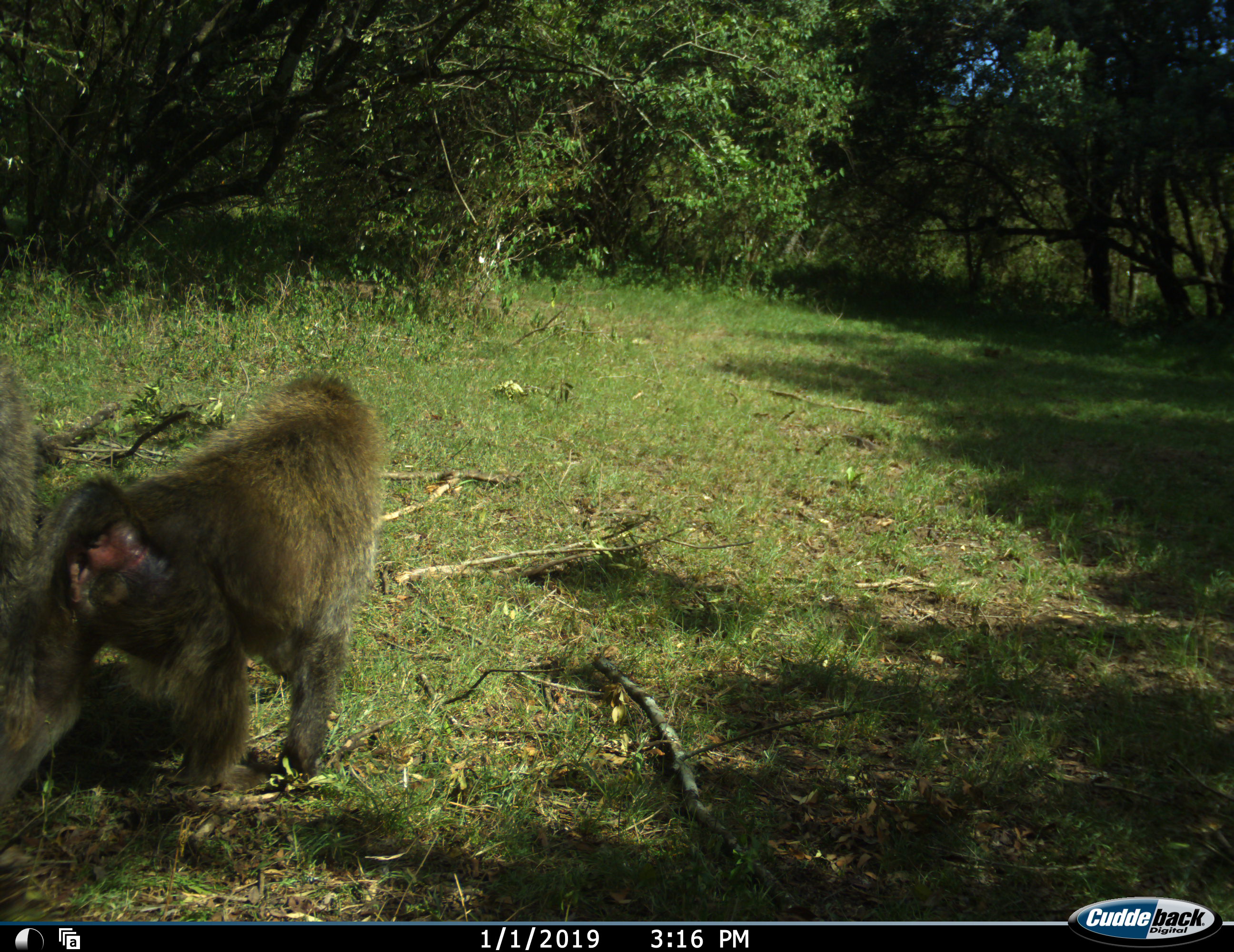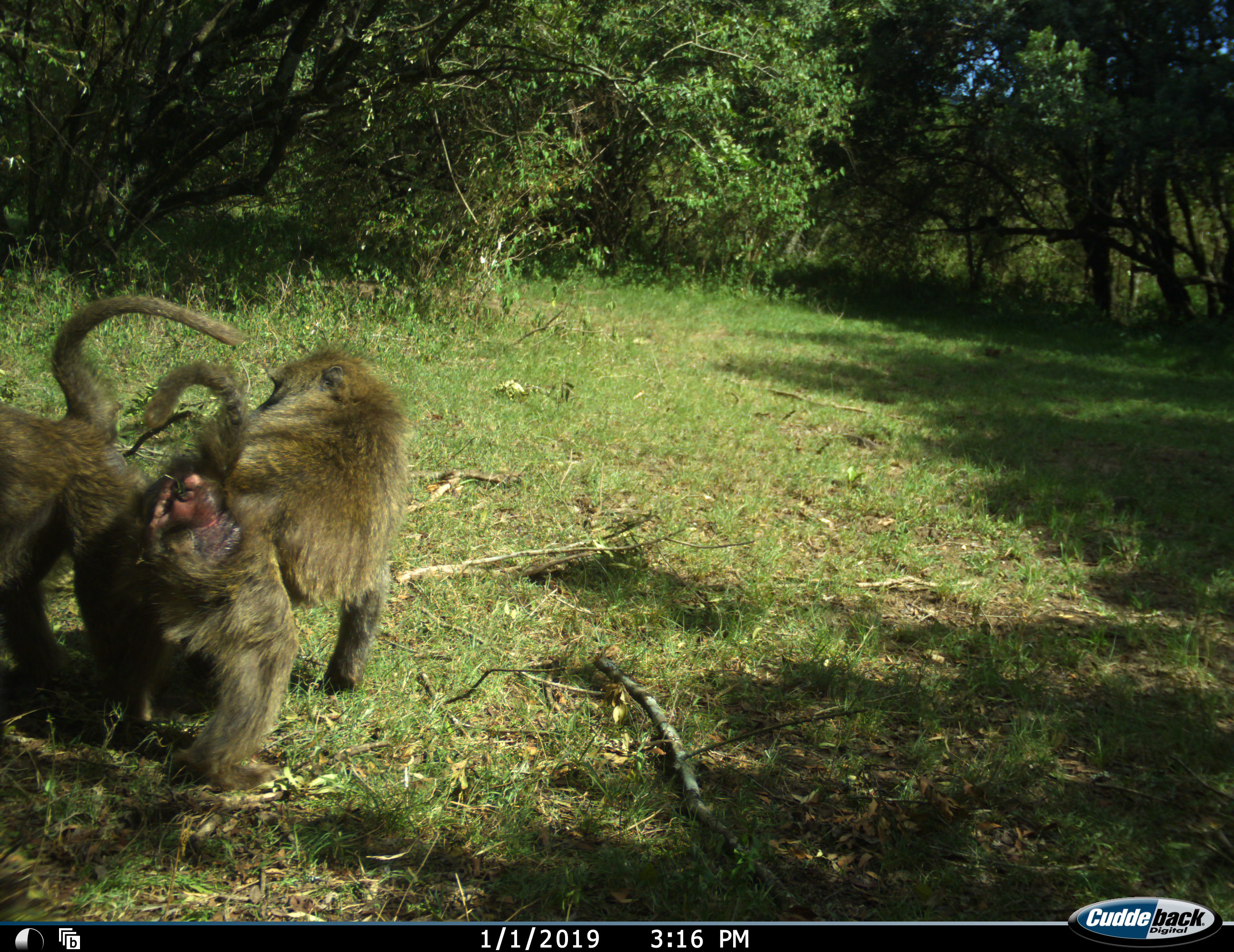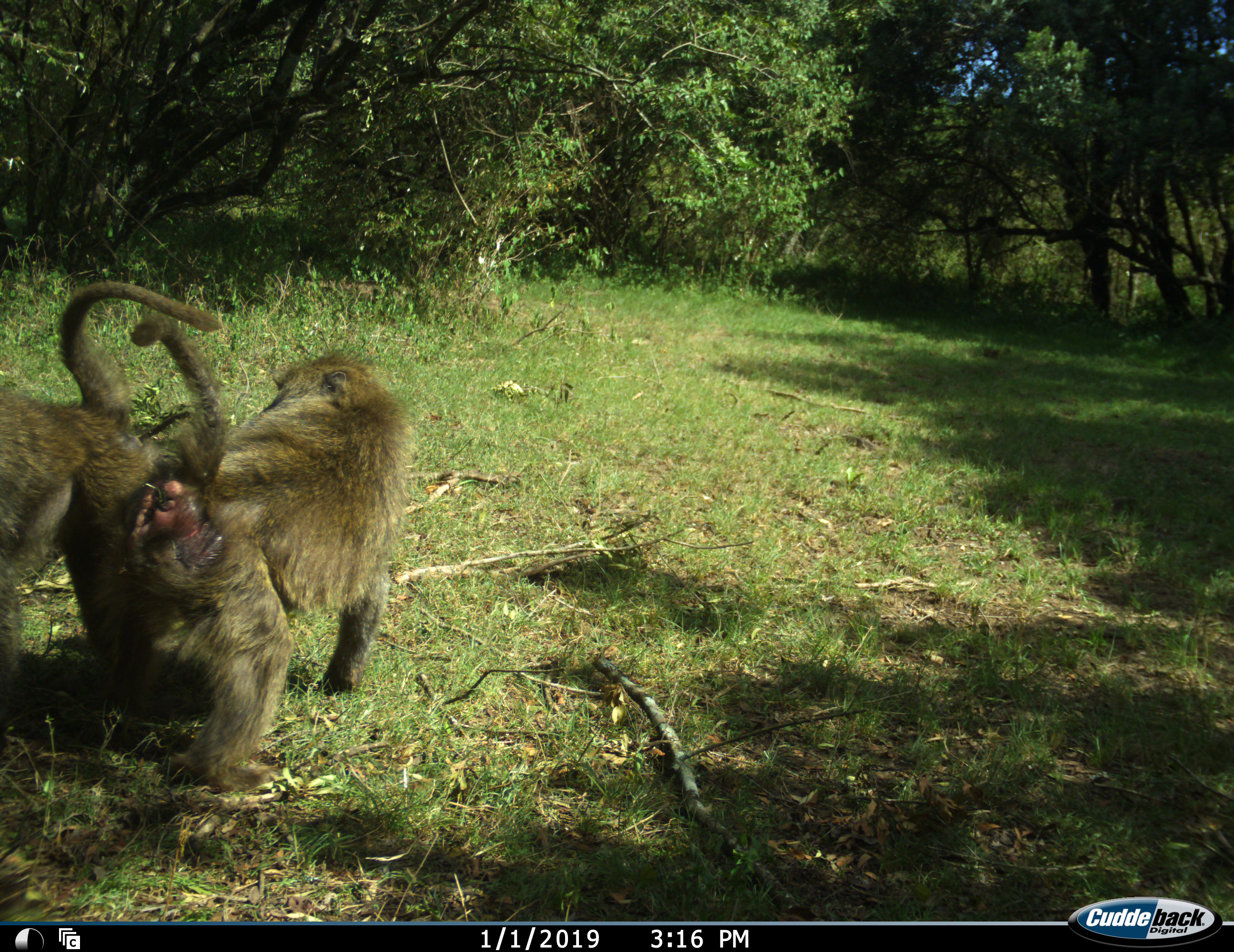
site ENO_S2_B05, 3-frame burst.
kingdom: Animalia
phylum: Chordata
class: Mammalia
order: Primates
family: Cercopithecidae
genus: Papio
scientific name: Papio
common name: baboon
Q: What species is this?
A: Baboon (Papio).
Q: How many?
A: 2.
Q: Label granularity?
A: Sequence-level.